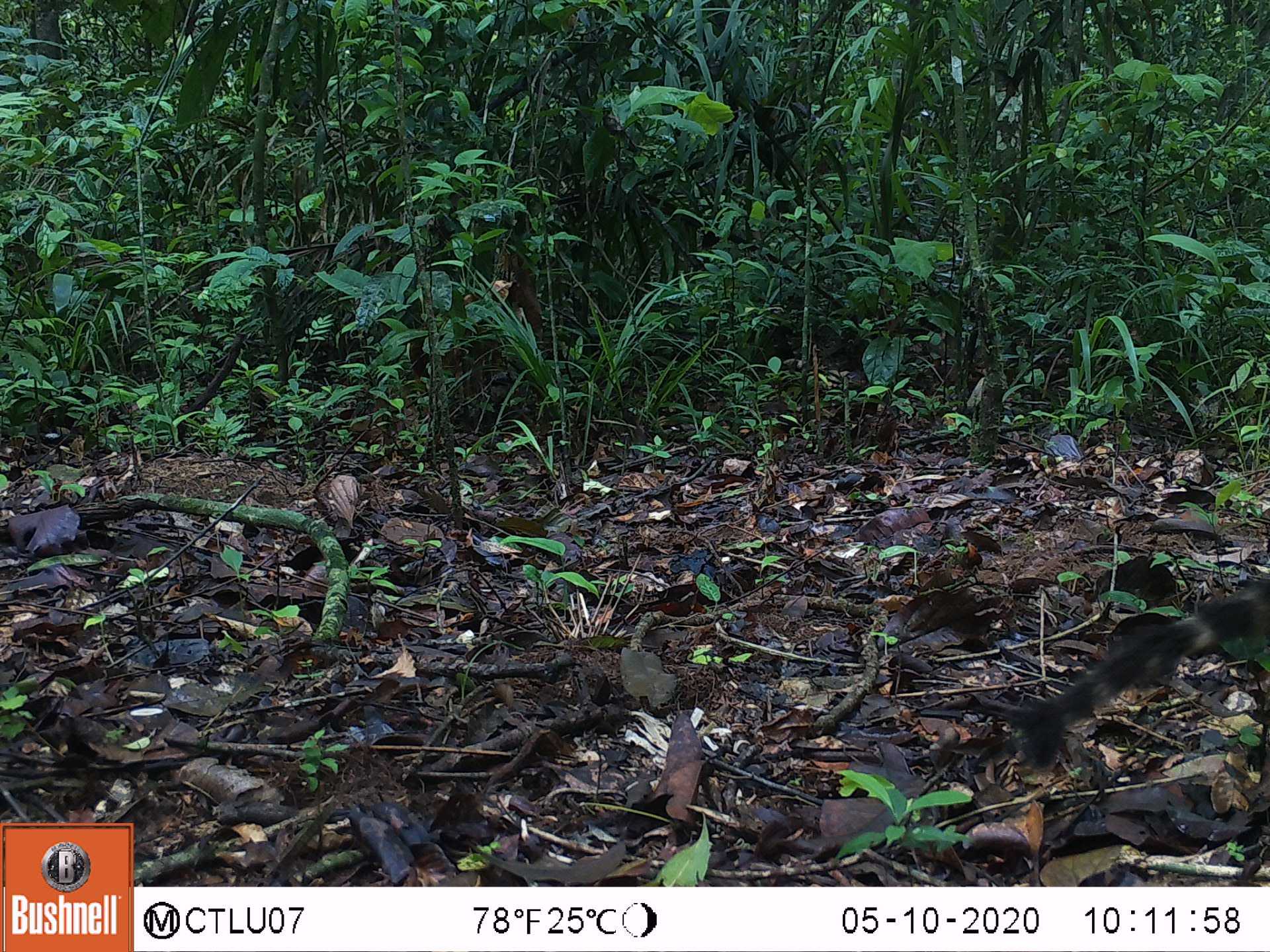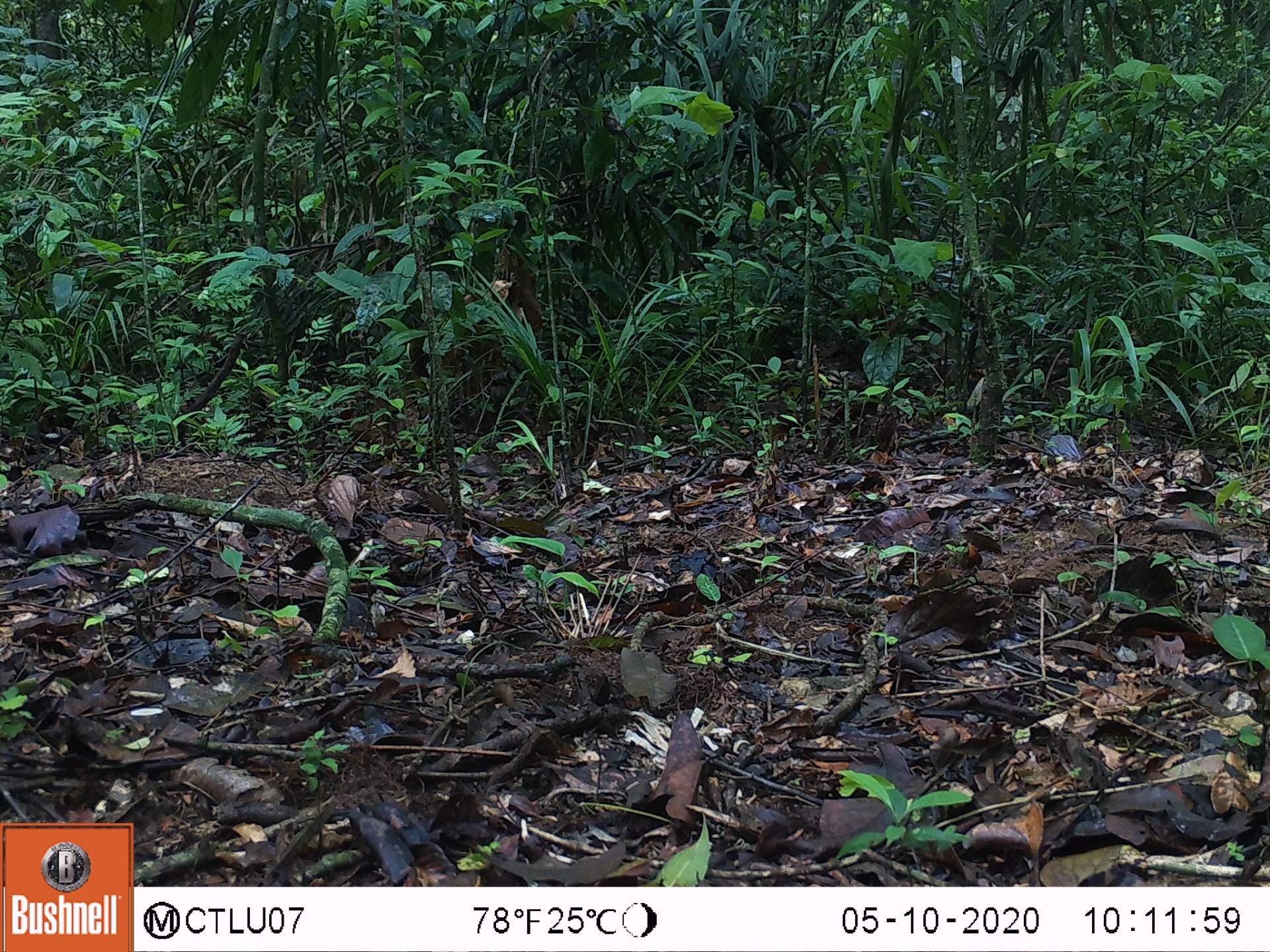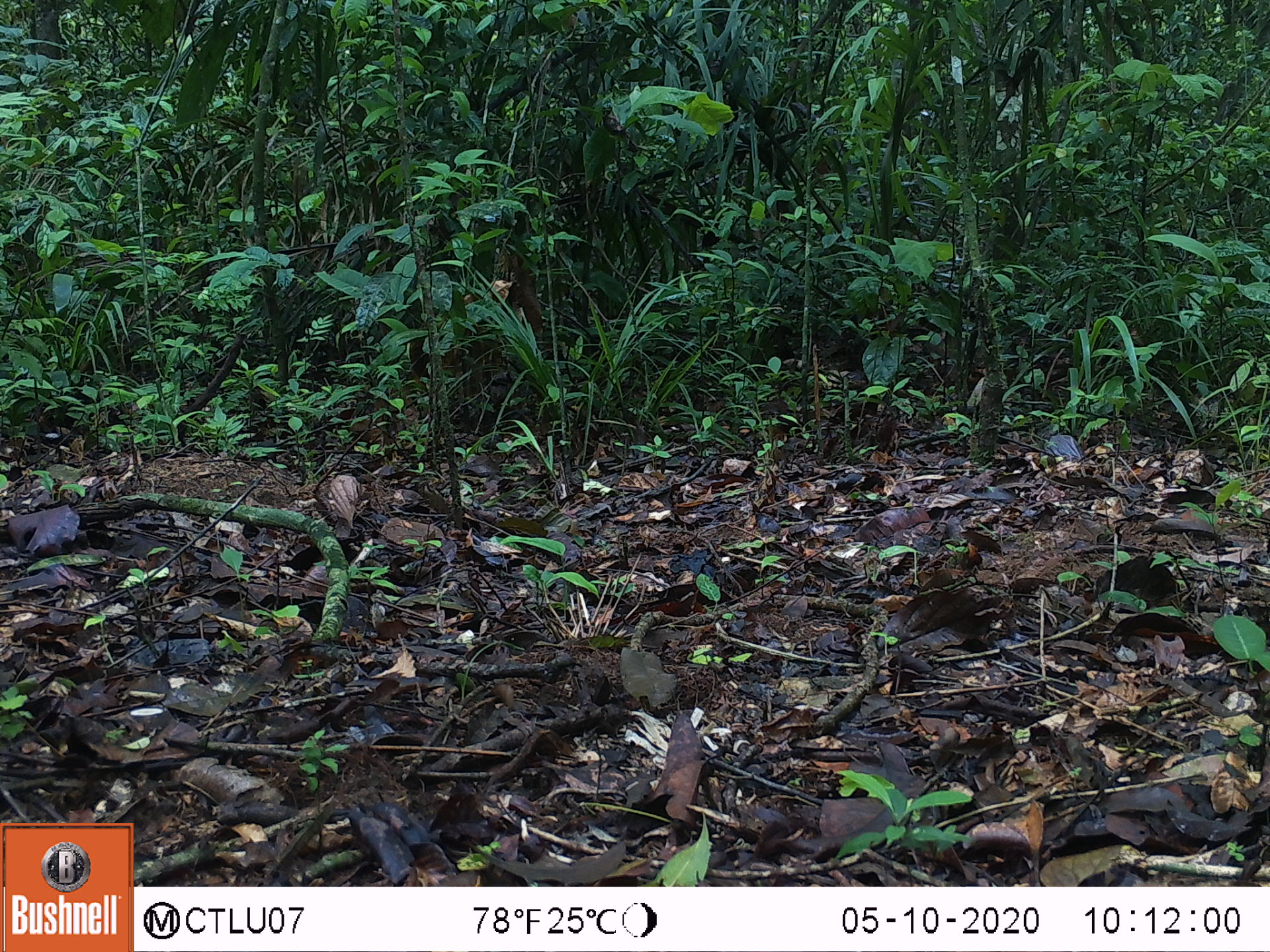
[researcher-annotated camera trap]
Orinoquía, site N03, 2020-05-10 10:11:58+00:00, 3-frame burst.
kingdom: Animalia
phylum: Chordata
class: Mammalia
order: Carnivora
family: Procyonidae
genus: Nasua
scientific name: Nasua nasua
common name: south american coati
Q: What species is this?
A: South american coati (Nasua nasua).